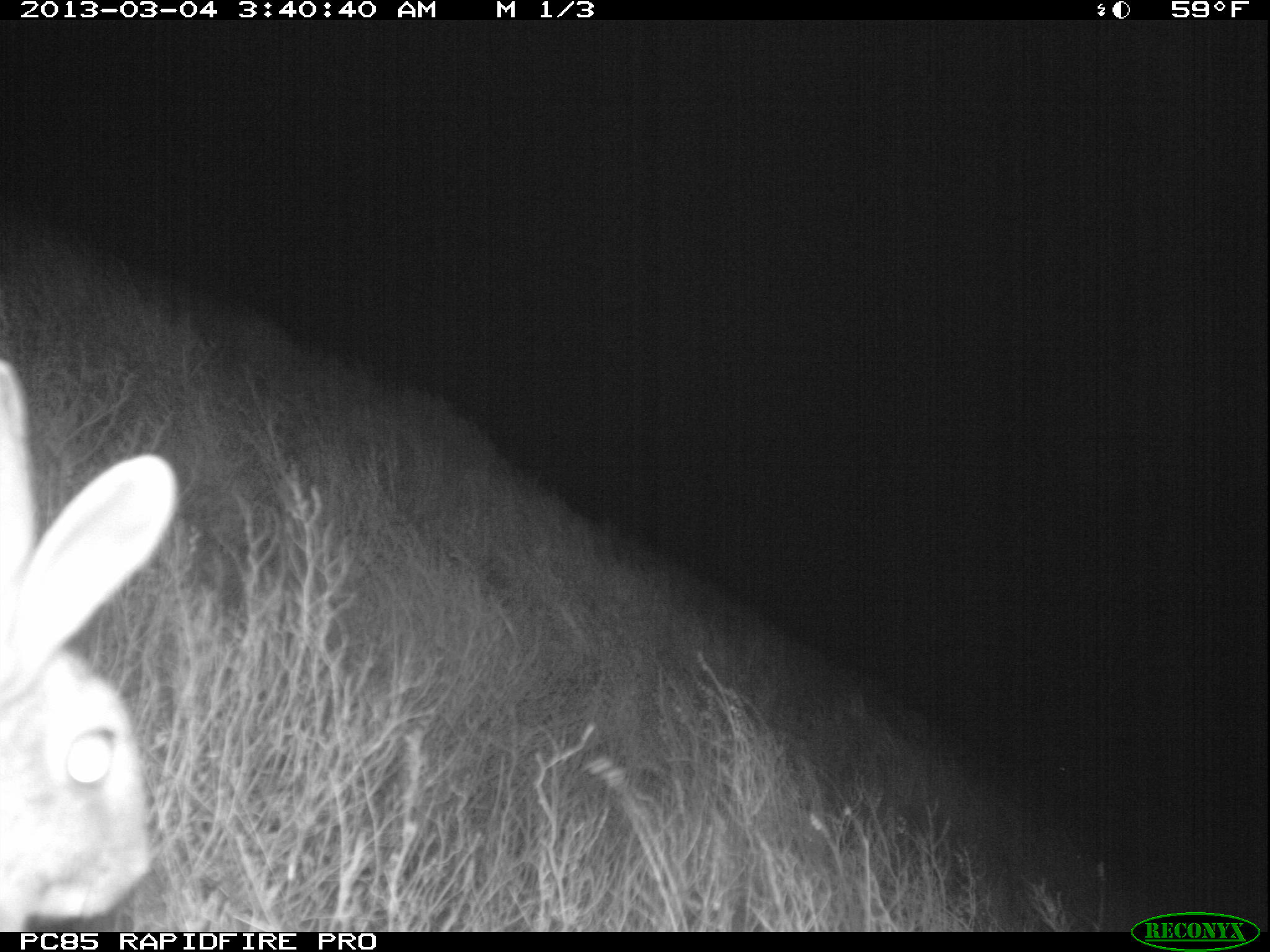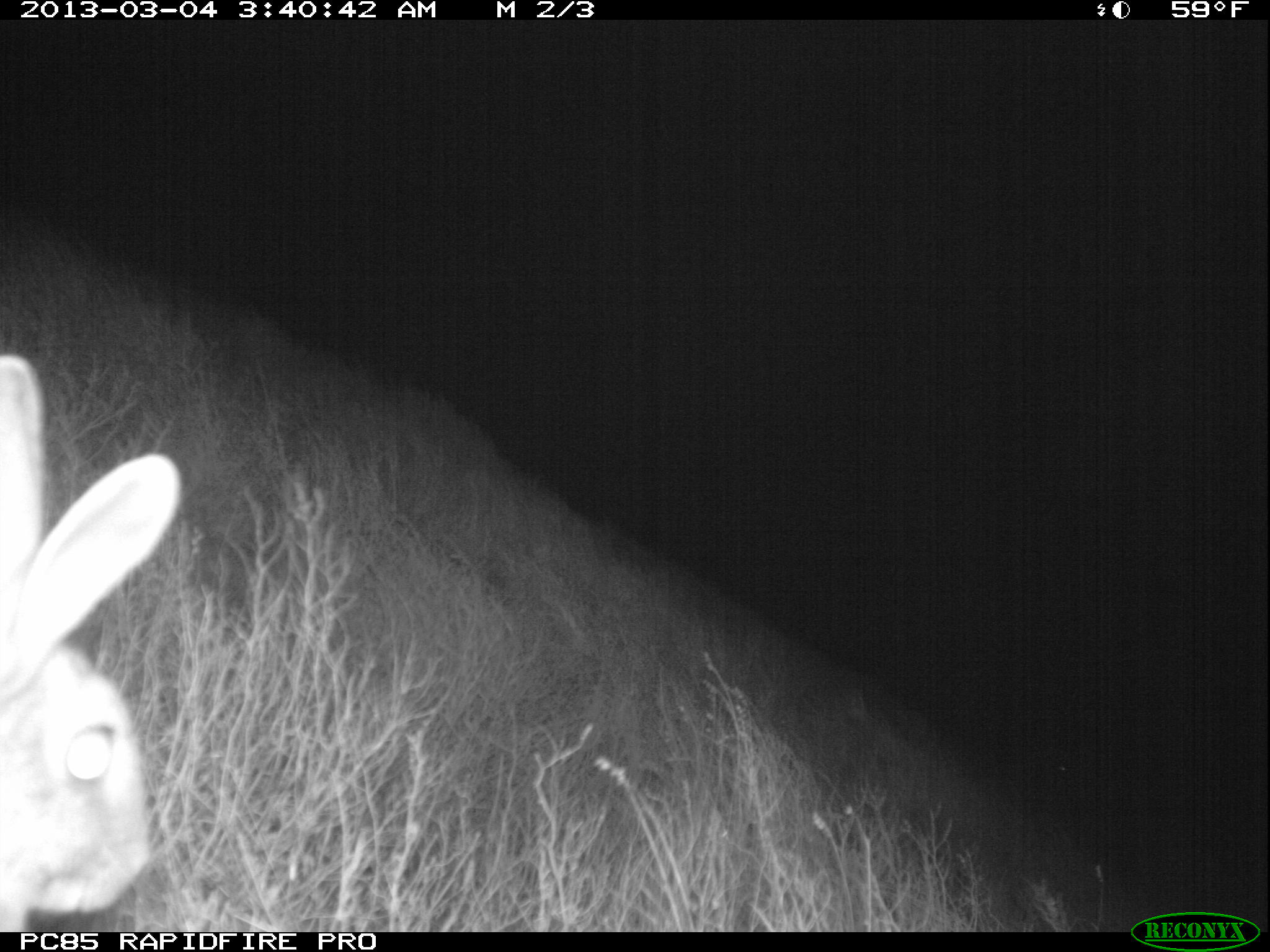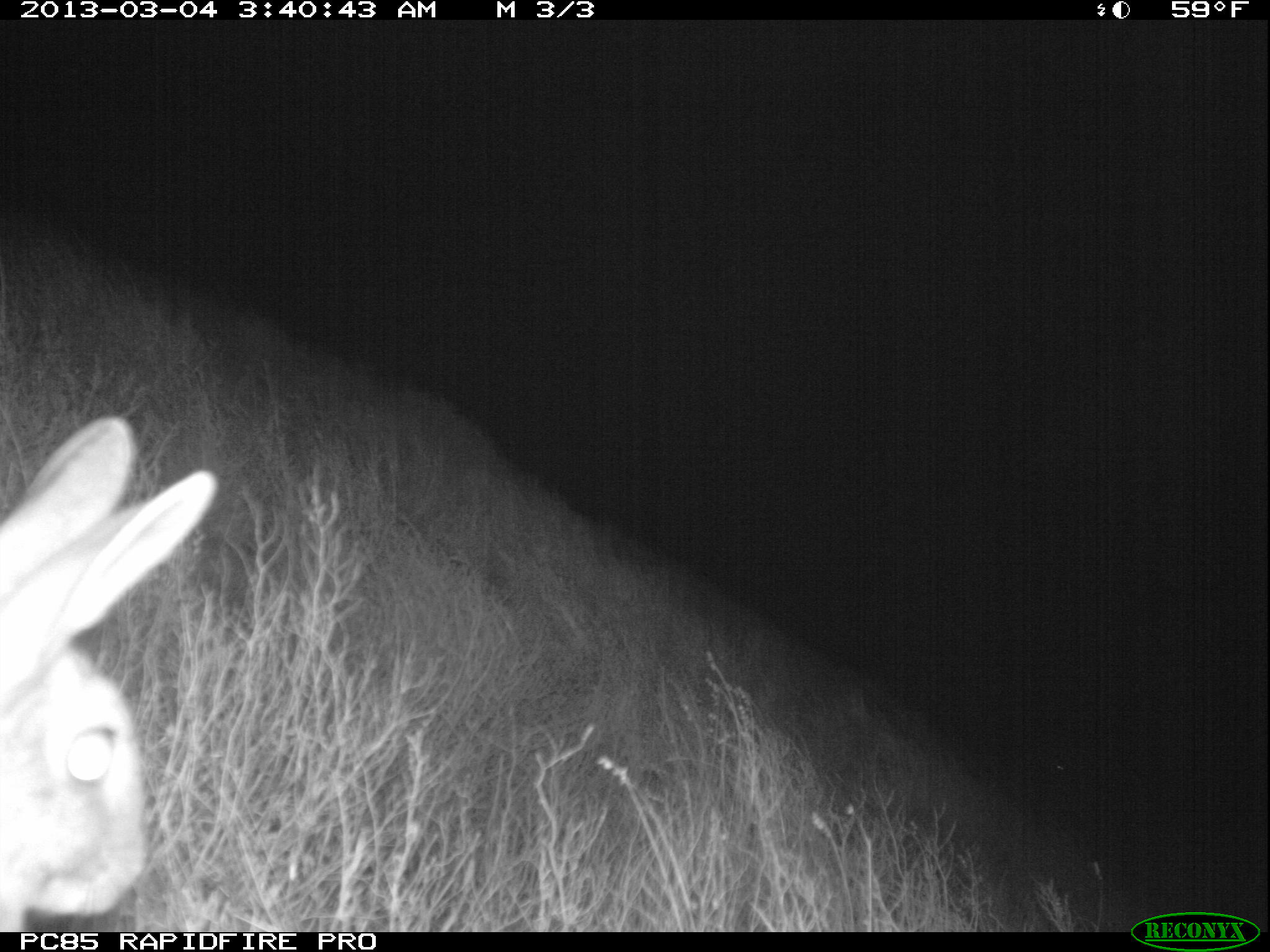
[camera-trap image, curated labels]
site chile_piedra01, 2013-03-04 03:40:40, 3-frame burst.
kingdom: Animalia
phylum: Chordata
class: Mammalia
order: Lagomorpha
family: Leporidae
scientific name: Leporidae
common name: rabbits and hares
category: rabbit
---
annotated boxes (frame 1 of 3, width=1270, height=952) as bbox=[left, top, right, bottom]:
rabbit: bbox=[0, 335, 182, 932]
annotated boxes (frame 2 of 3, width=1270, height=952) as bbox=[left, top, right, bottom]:
rabbit: bbox=[0, 345, 186, 935]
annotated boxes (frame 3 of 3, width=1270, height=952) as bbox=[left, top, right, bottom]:
rabbit: bbox=[0, 415, 223, 930]